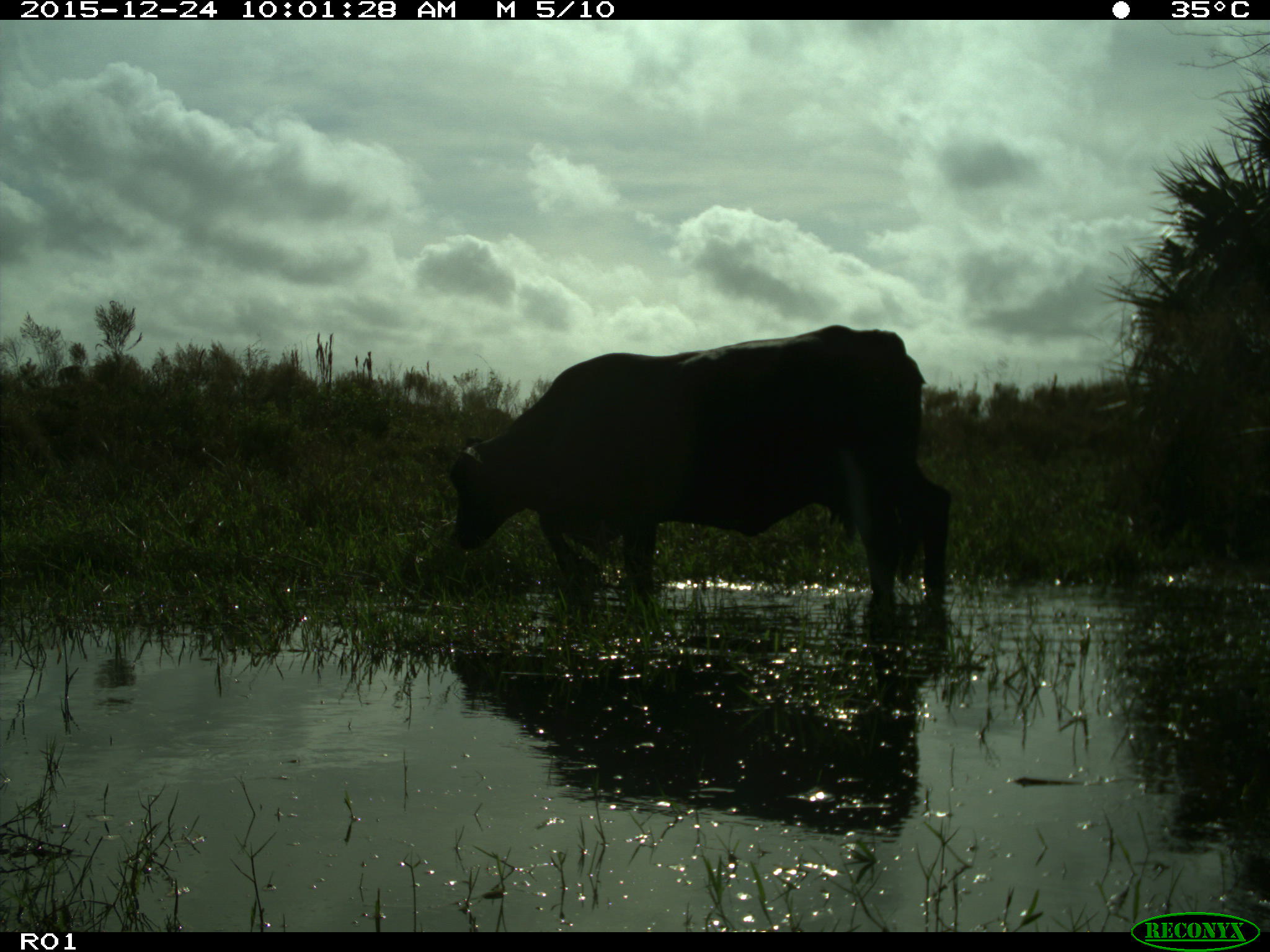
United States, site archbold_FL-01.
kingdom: Animalia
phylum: Chordata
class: Mammalia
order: Artiodactyla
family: Bovidae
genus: Bos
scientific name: Bos taurus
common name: domestic cow